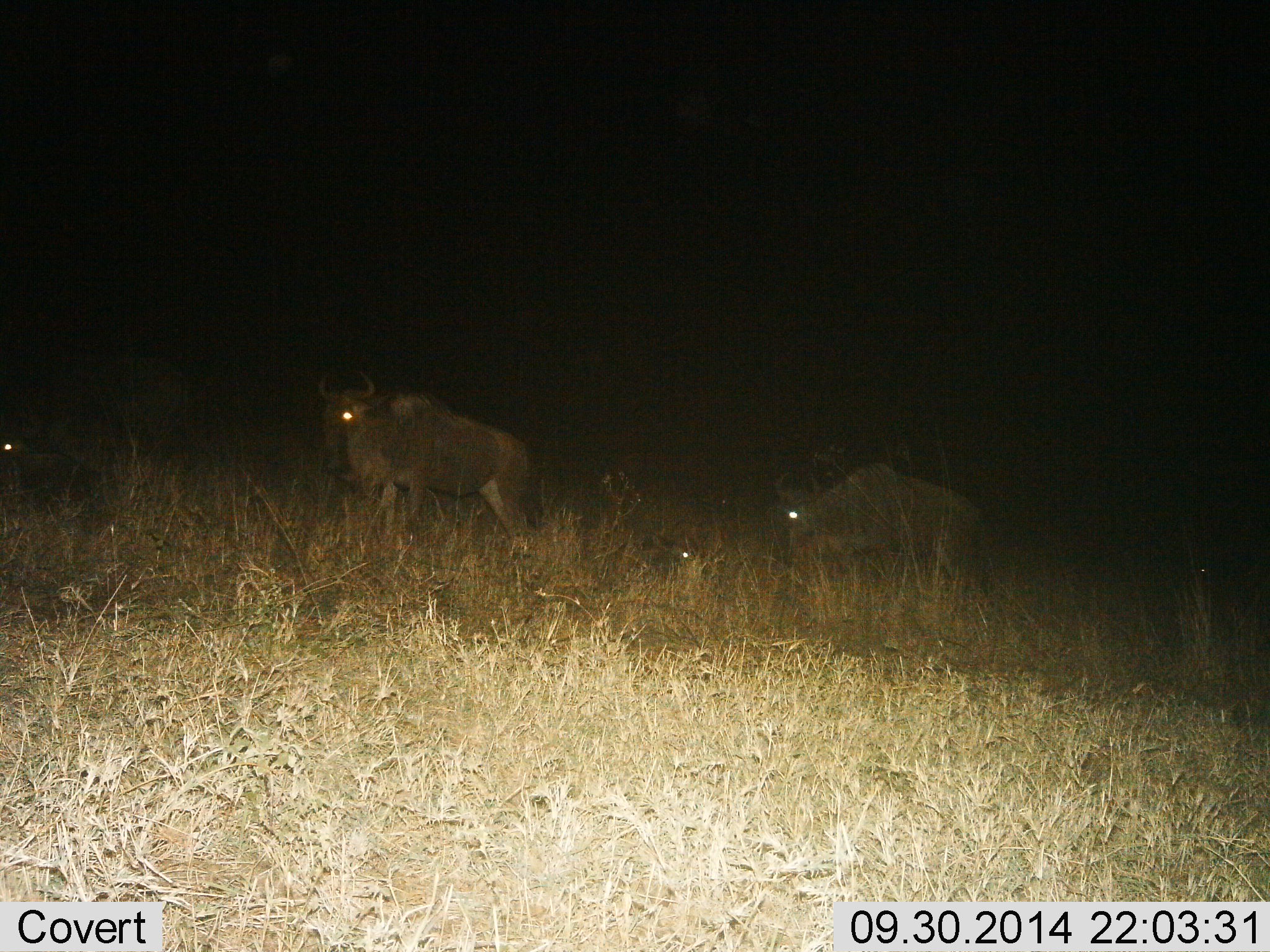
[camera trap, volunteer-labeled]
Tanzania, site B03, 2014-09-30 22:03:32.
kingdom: Animalia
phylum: Chordata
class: Mammalia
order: Artiodactyla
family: Bovidae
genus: Connochaetes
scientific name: Connochaetes taurinus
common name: blue wildebeest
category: wildebeest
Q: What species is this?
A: Wildebeest (blue wildebeest) (Connochaetes taurinus).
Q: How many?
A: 3.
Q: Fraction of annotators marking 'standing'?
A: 70%.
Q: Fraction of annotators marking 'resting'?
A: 20%.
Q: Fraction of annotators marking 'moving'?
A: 60%.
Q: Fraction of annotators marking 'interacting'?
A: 0%.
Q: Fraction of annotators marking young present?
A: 0%.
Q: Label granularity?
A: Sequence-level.